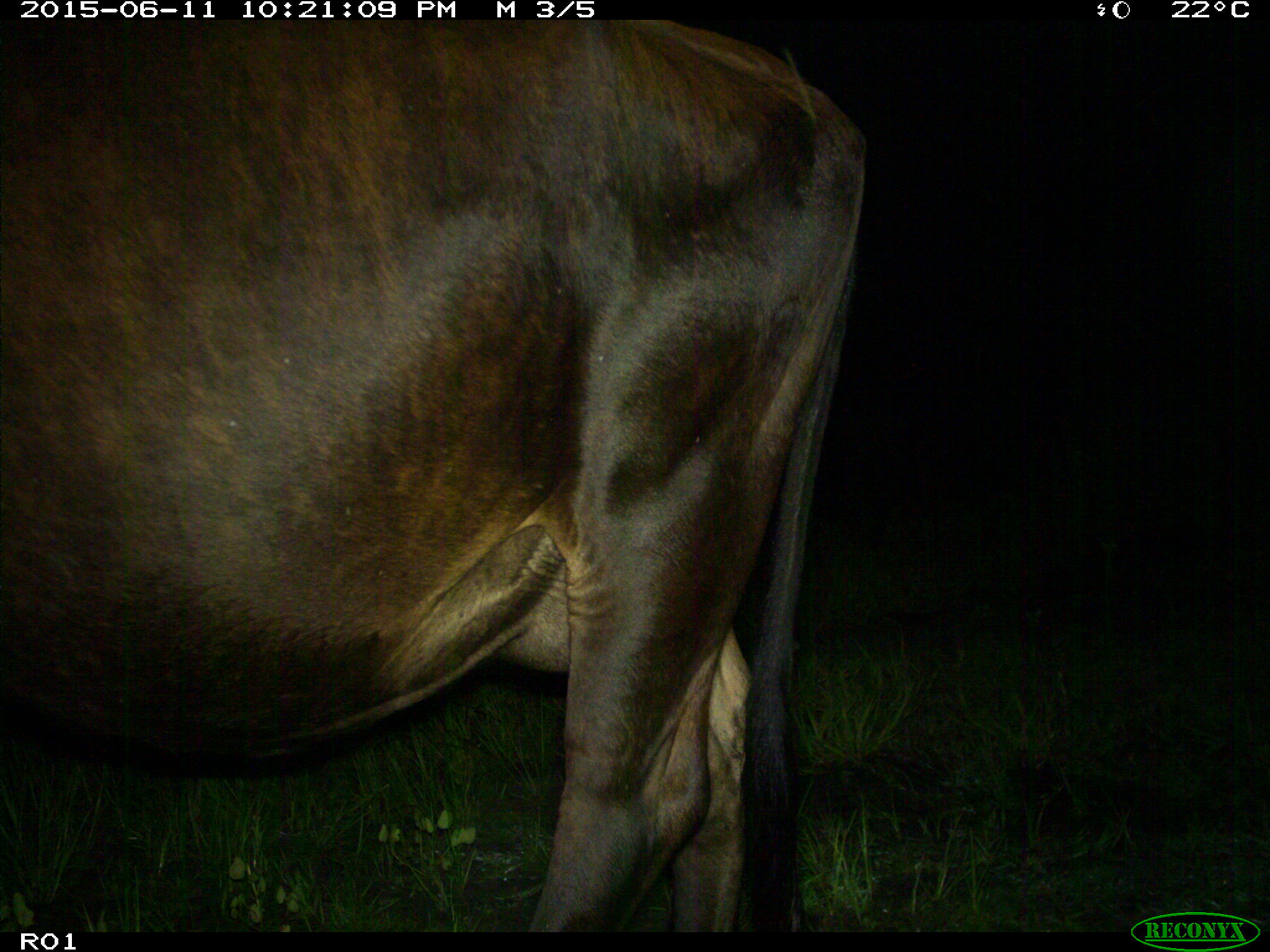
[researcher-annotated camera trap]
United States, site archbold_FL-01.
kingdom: Animalia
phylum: Chordata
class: Mammalia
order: Artiodactyla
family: Bovidae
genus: Bos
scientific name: Bos taurus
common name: domestic cow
Bos taurus (domestic cow).